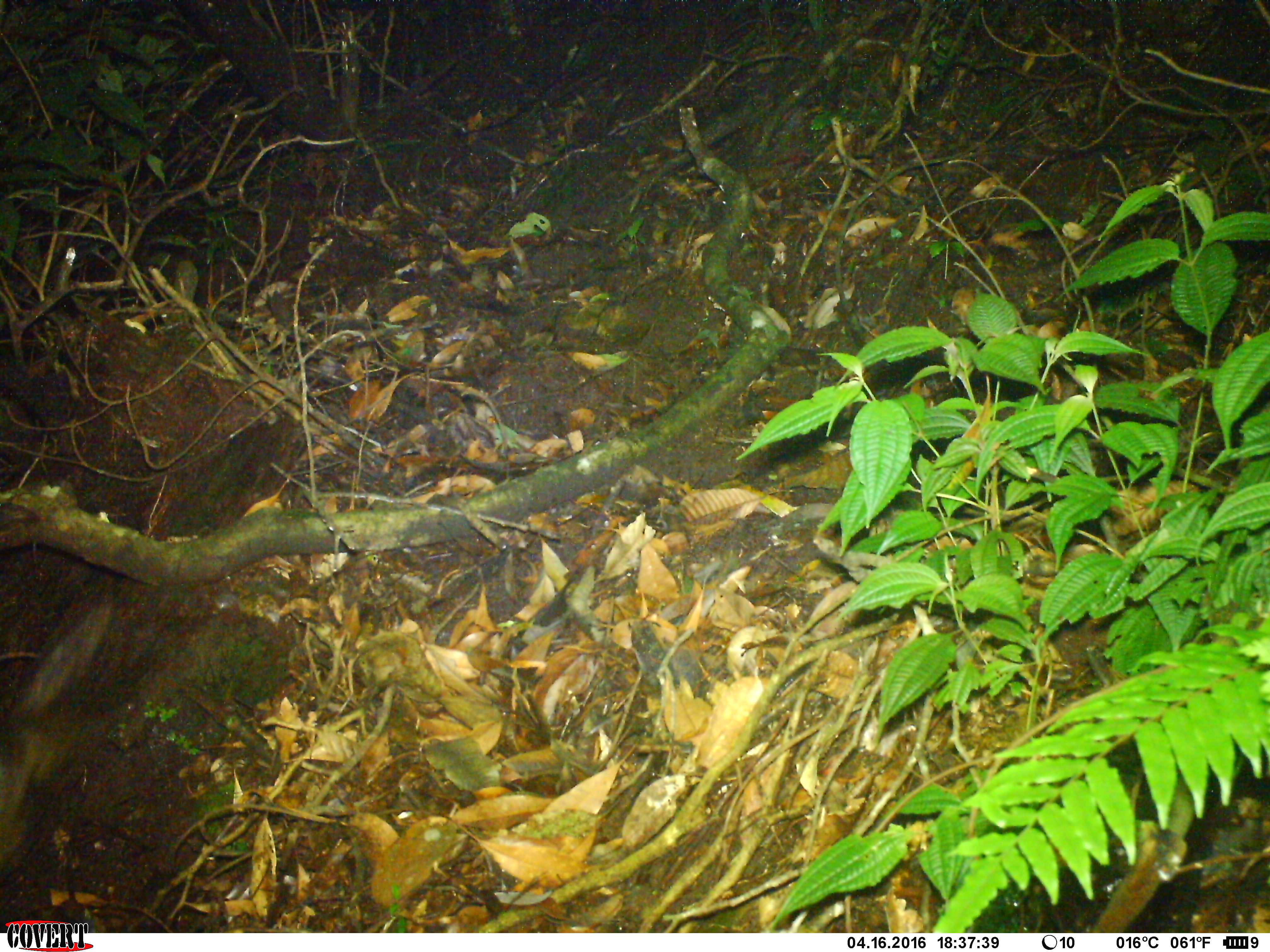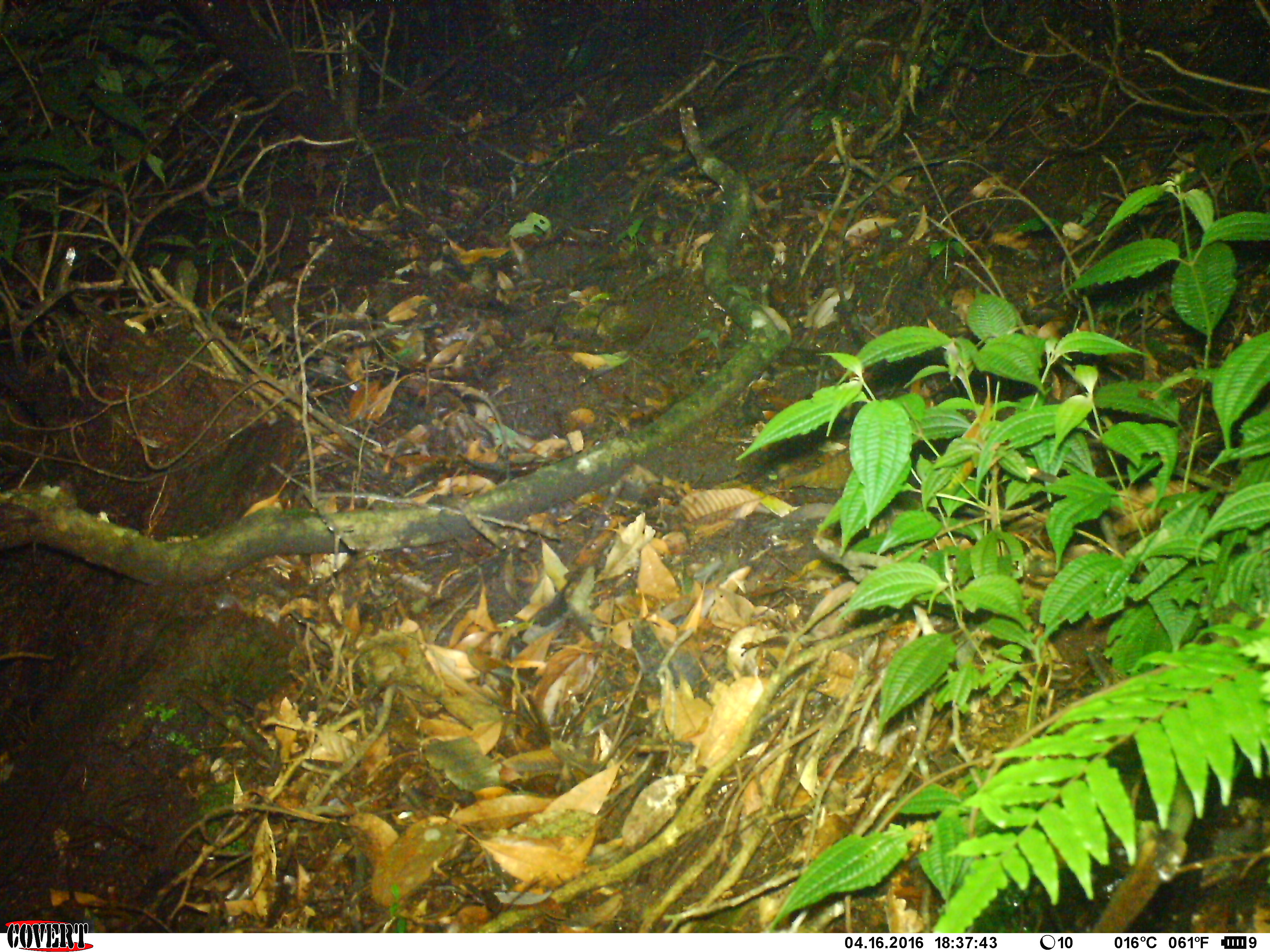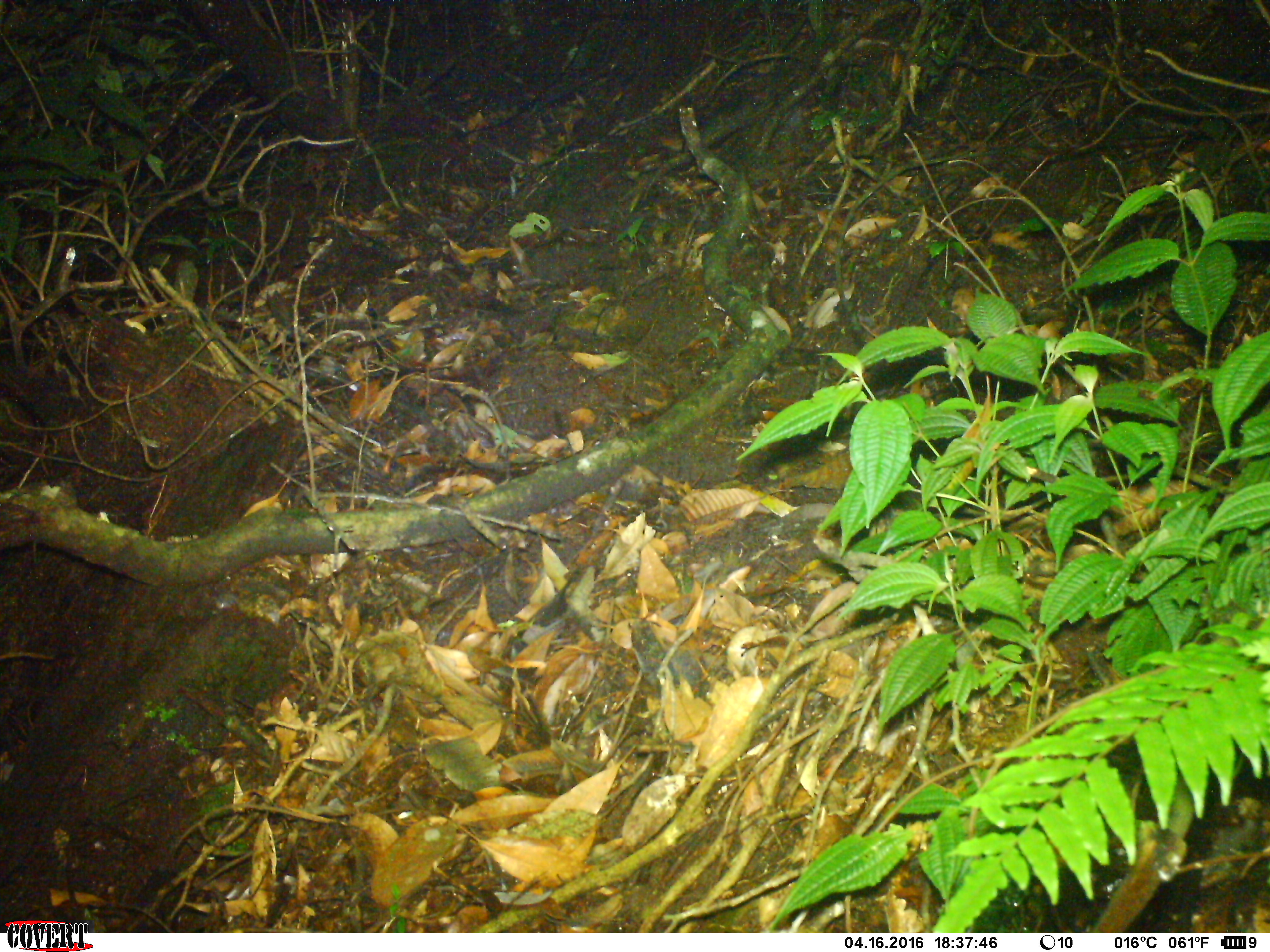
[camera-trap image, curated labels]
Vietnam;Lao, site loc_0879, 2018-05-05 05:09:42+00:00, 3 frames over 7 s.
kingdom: Animalia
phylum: Chordata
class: Mammalia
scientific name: Mammalia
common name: mammal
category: unidentified small mammal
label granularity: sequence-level